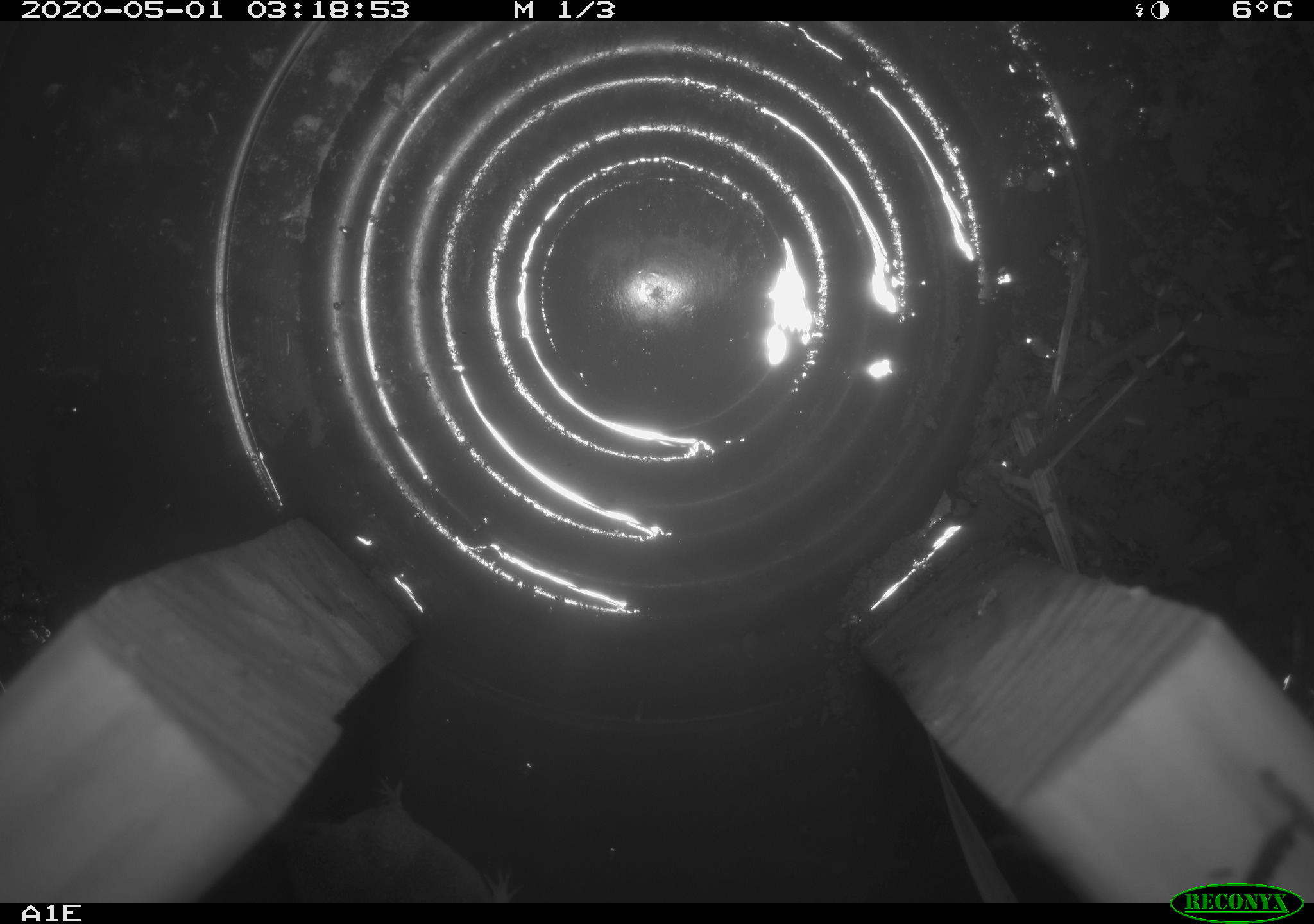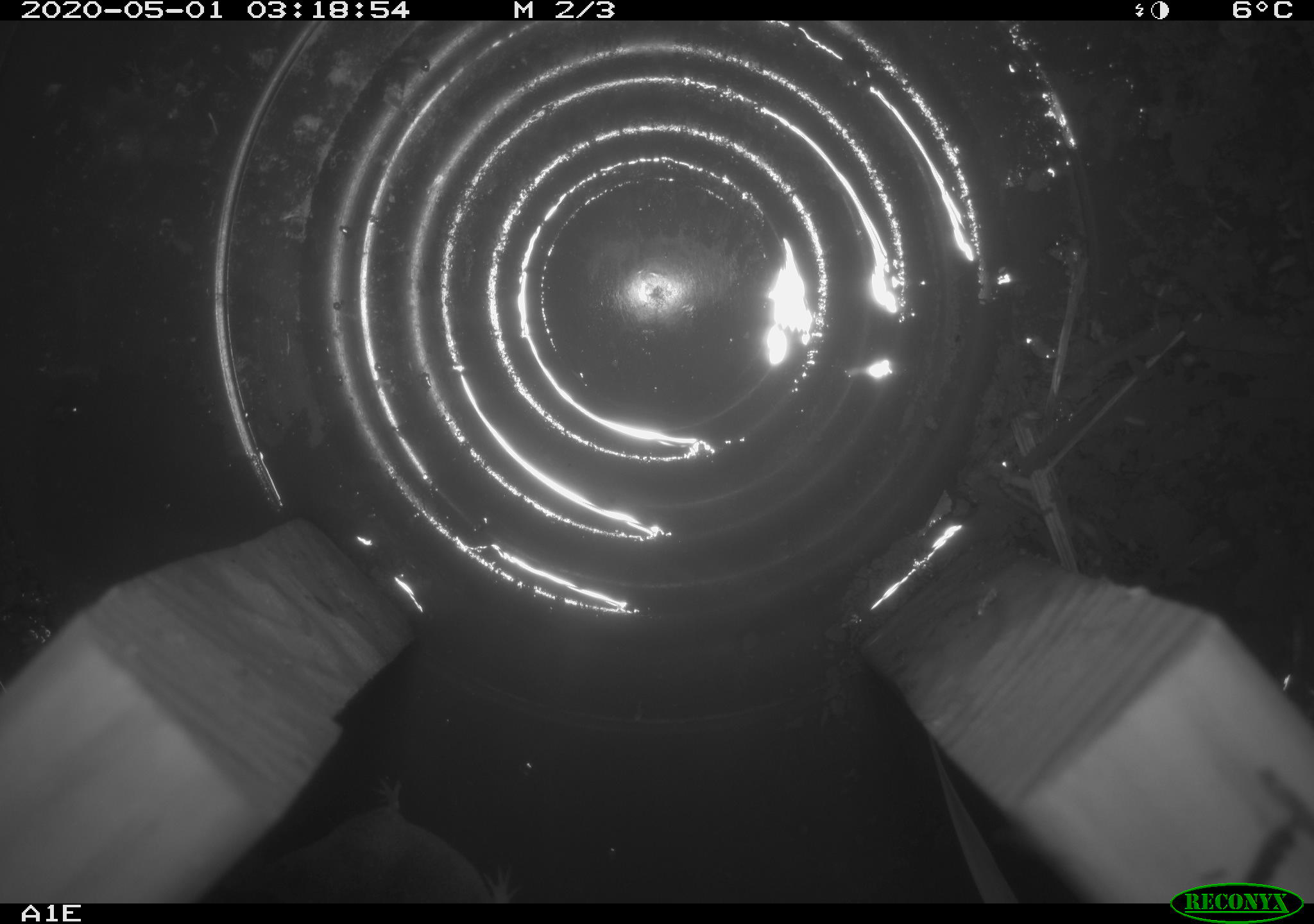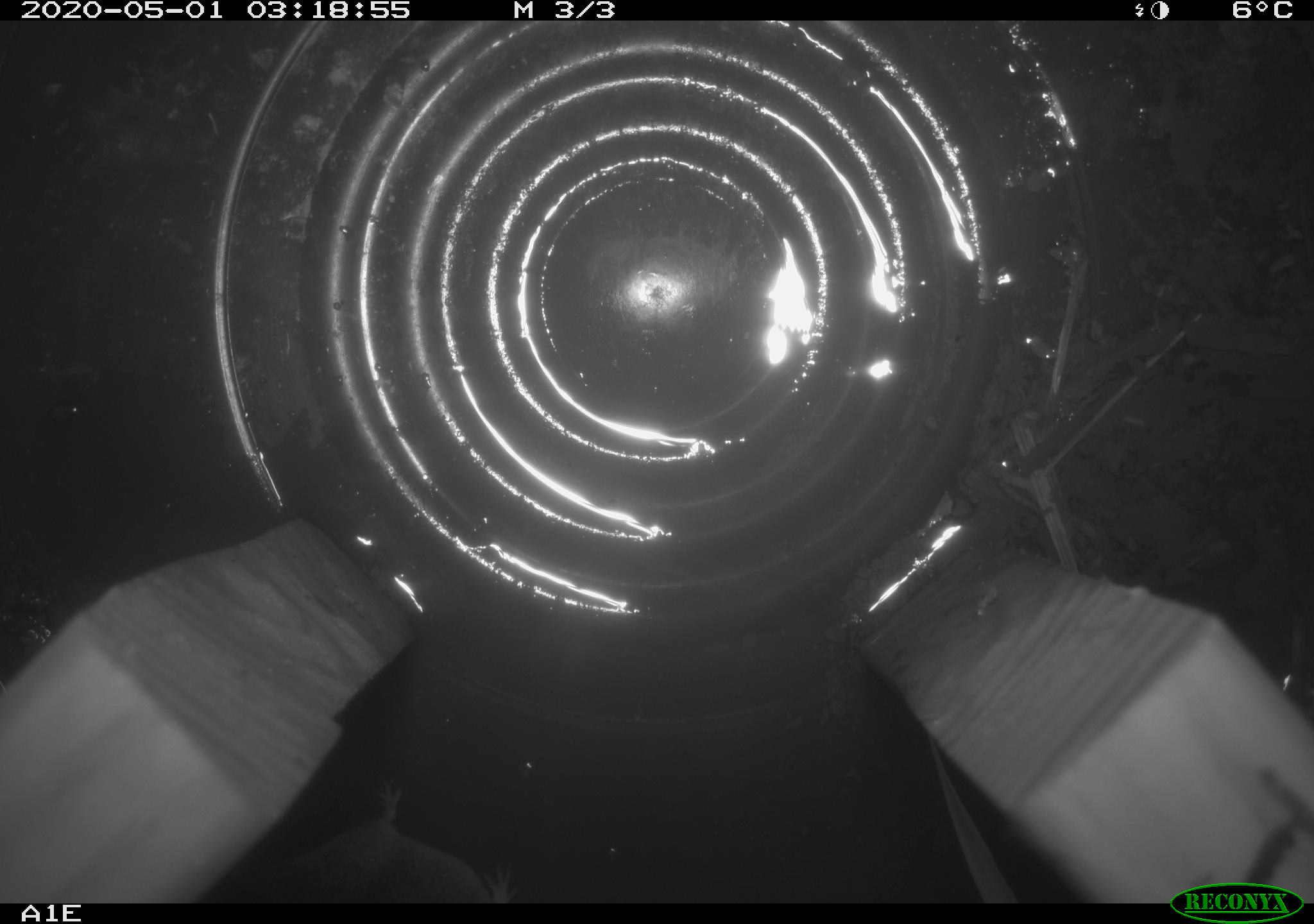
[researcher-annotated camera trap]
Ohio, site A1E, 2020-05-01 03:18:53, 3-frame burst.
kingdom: Animalia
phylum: Chordata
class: Mammalia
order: Eulipotyphla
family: Soricidae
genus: Sorex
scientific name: Sorex cinereus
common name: masked shrew